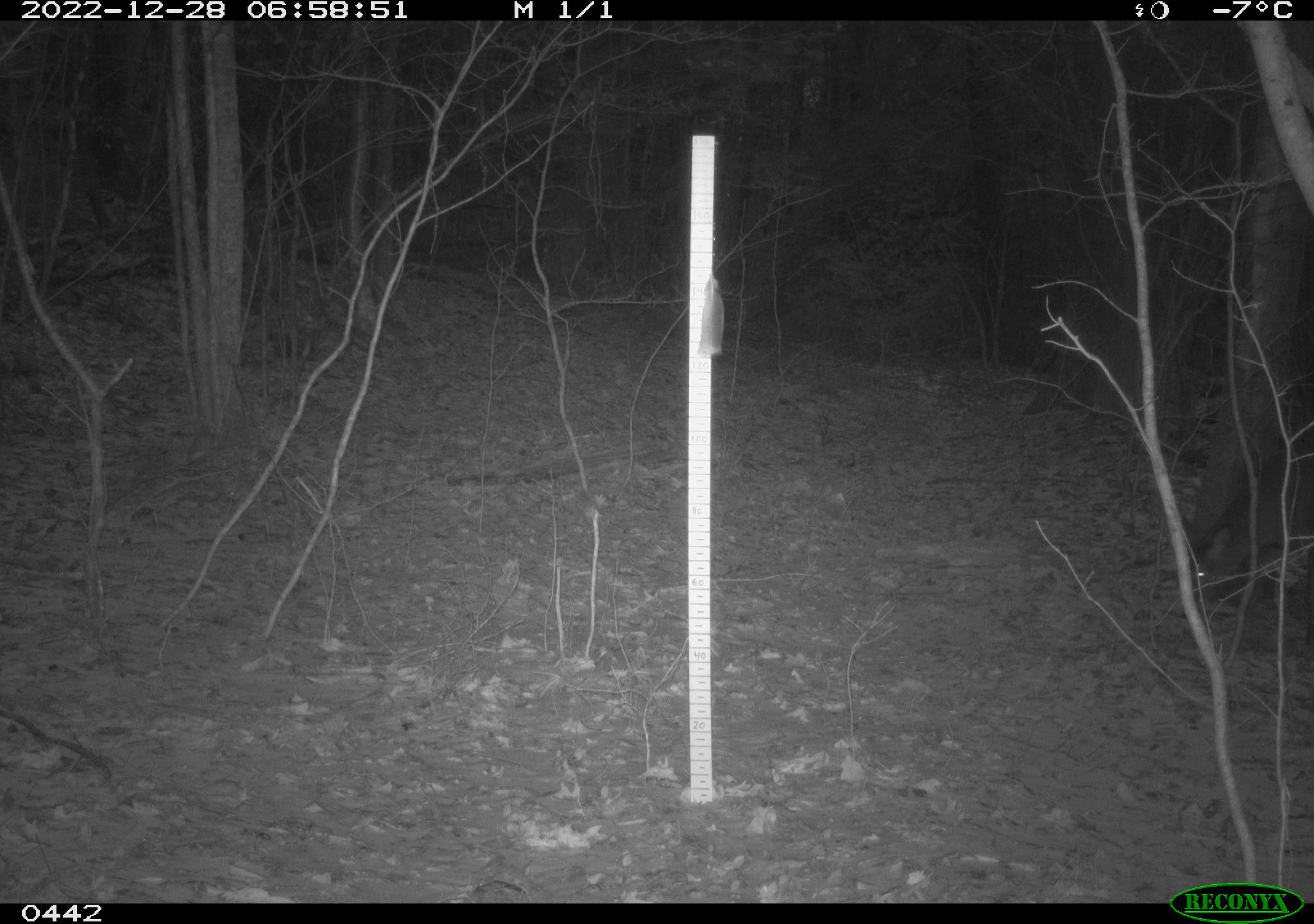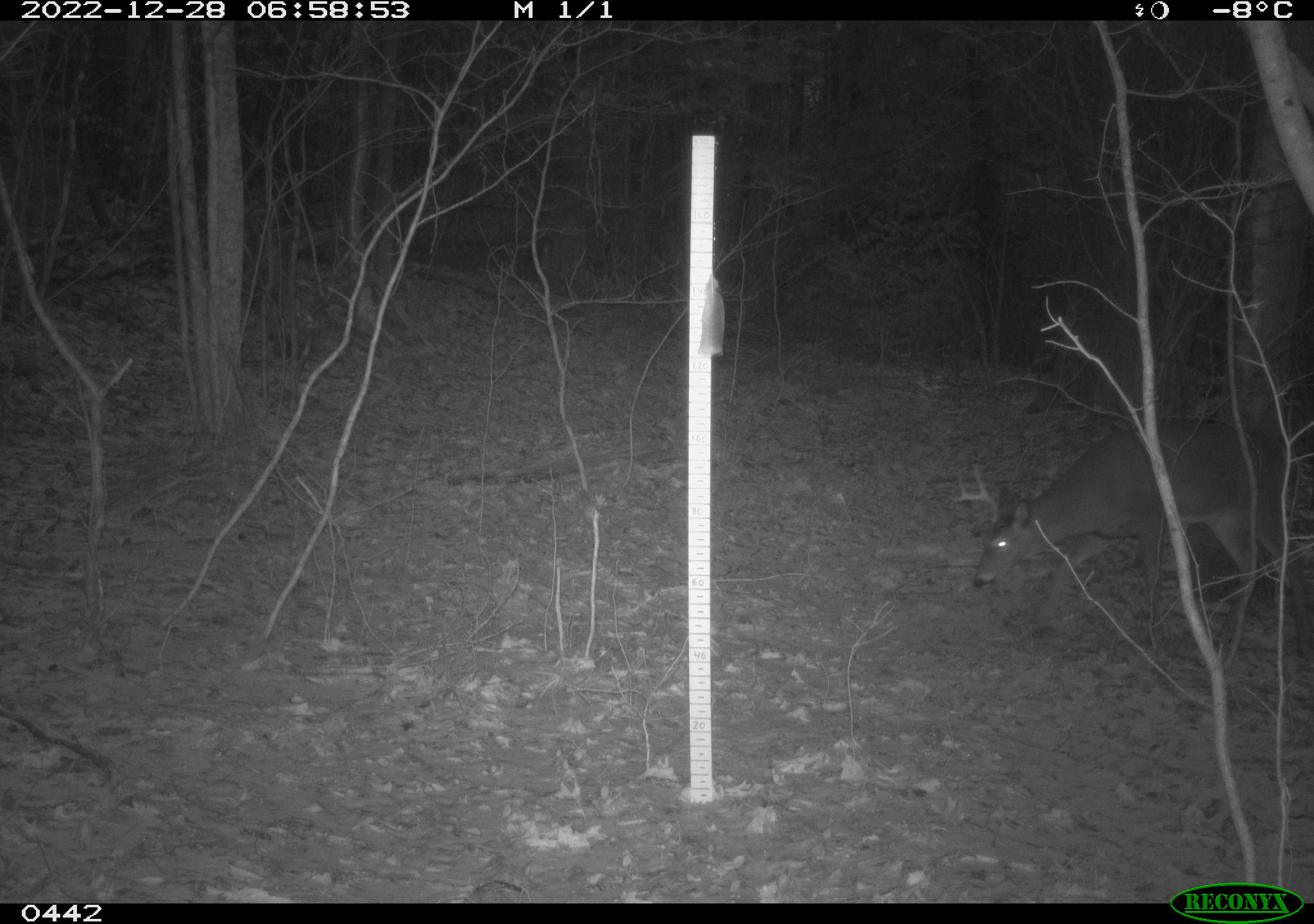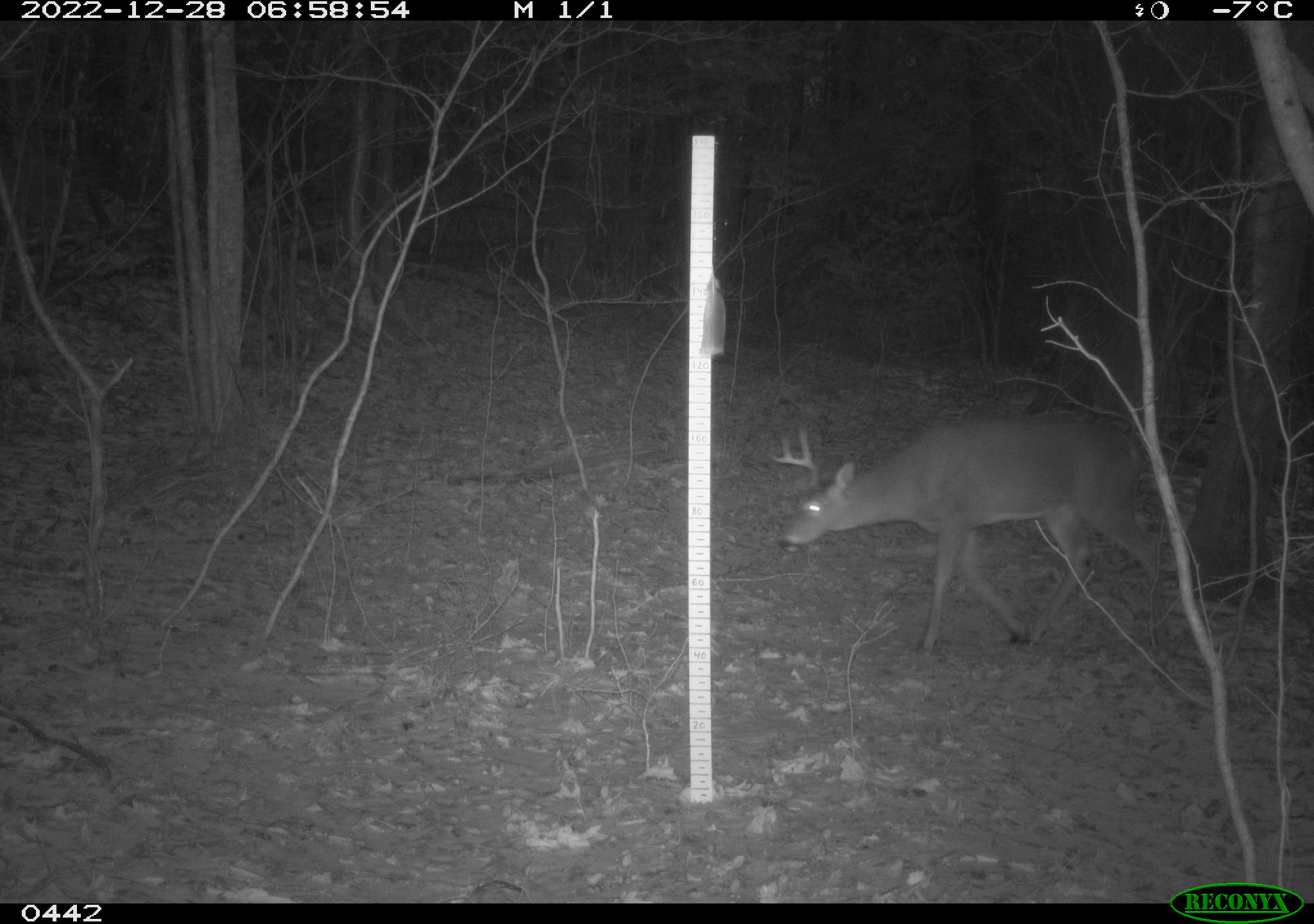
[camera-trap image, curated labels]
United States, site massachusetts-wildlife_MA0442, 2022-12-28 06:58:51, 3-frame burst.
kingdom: Animalia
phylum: Chordata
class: Mammalia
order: Artiodactyla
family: Cervidae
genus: Odocoileus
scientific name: Odocoileus virginianus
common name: white-tailed deer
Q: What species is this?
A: White-tailed deer (Odocoileus virginianus).